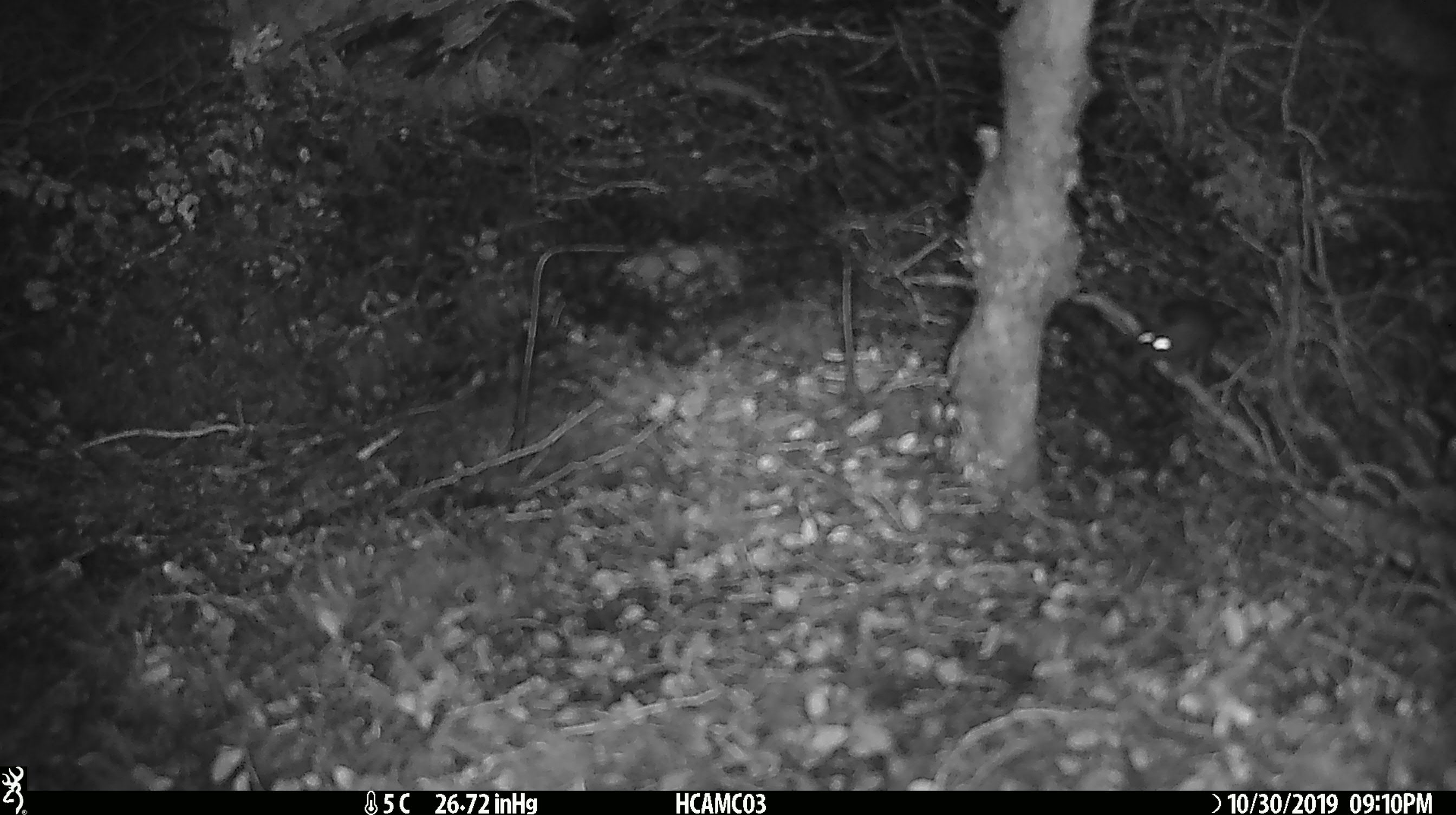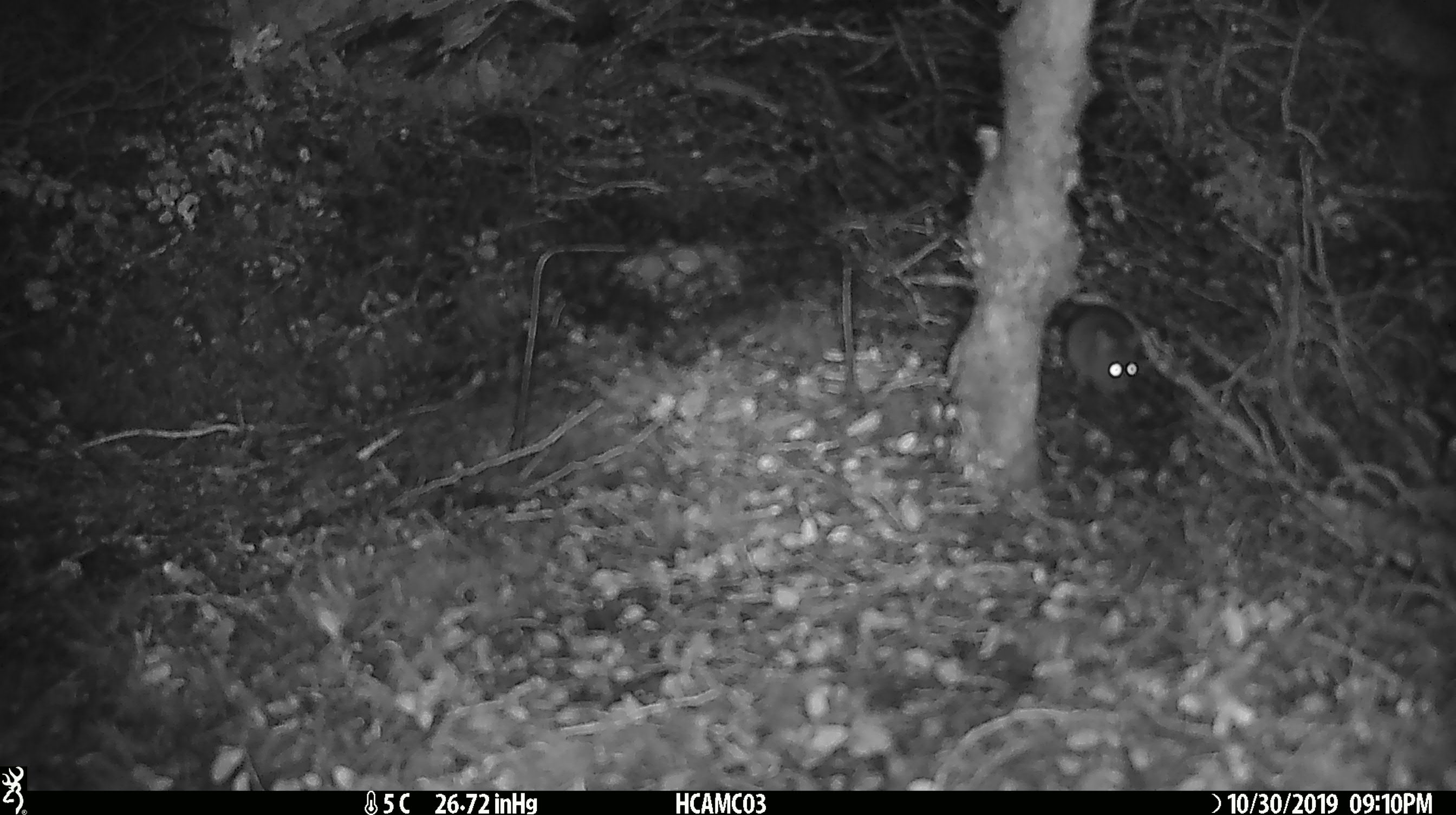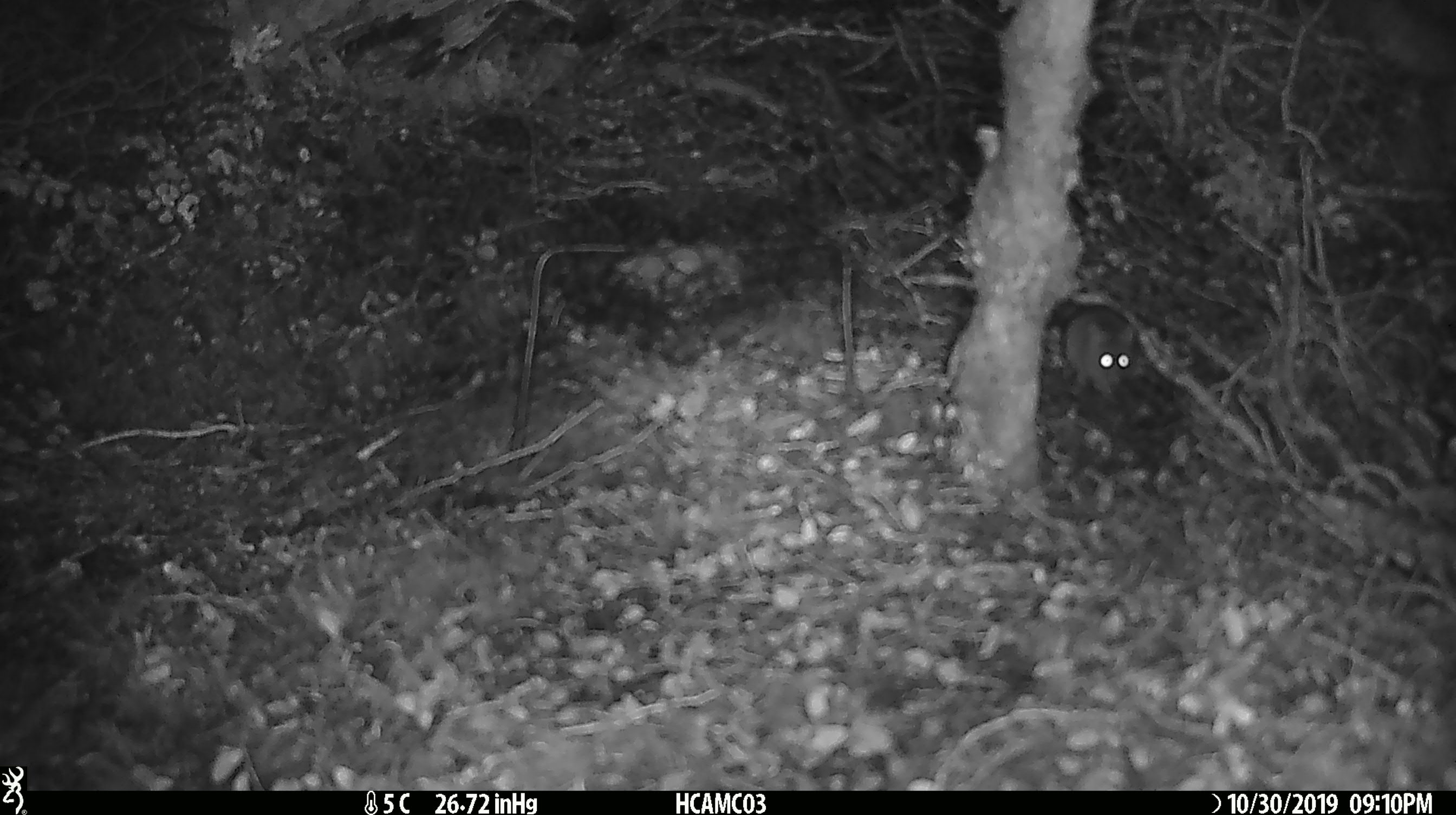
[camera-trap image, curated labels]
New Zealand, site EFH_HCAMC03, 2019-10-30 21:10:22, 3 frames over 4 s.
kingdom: Animalia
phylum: Chordata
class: Mammalia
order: Rodentia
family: Muridae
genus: Mus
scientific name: Mus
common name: mouse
Mouse (Mus).